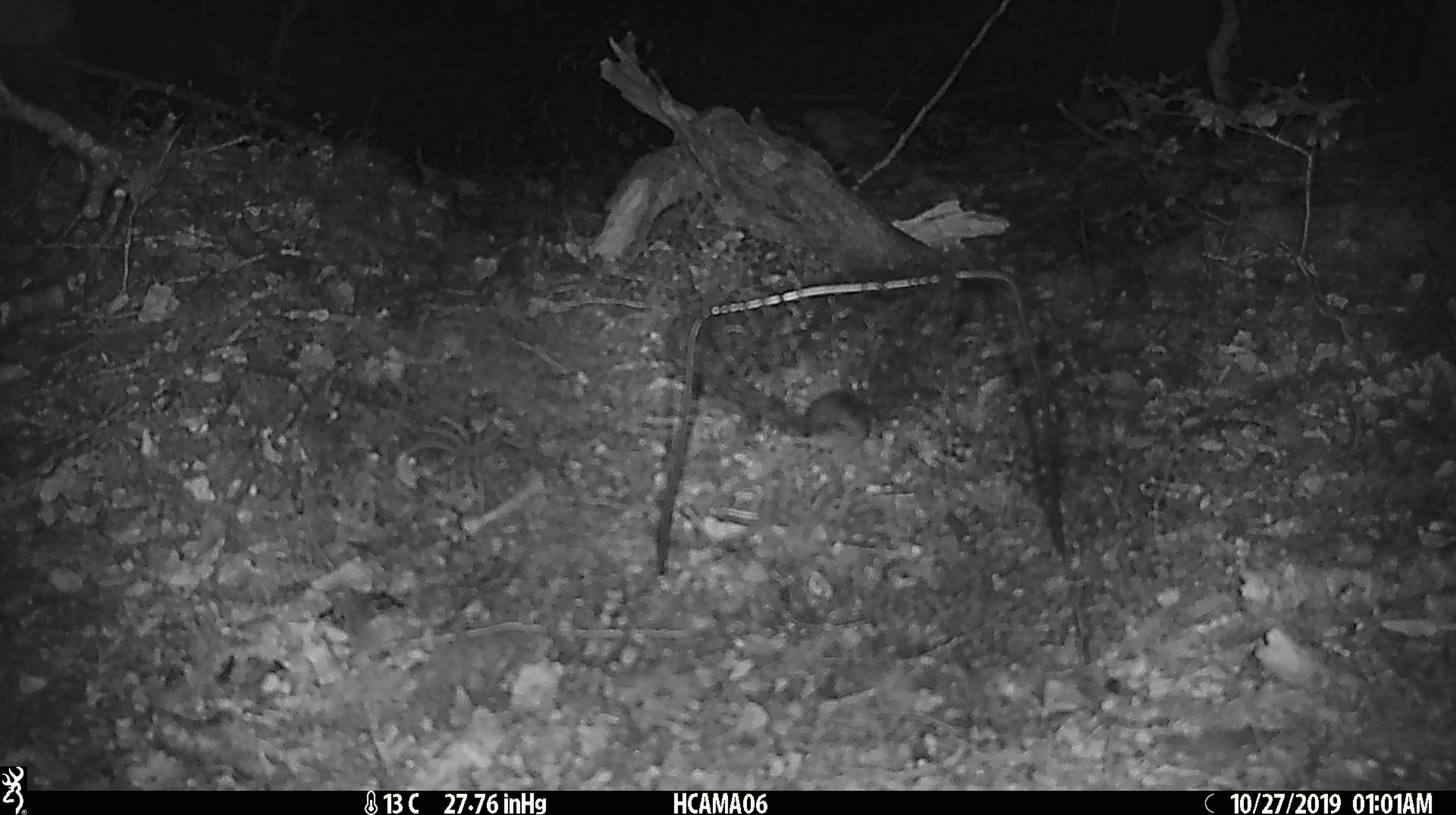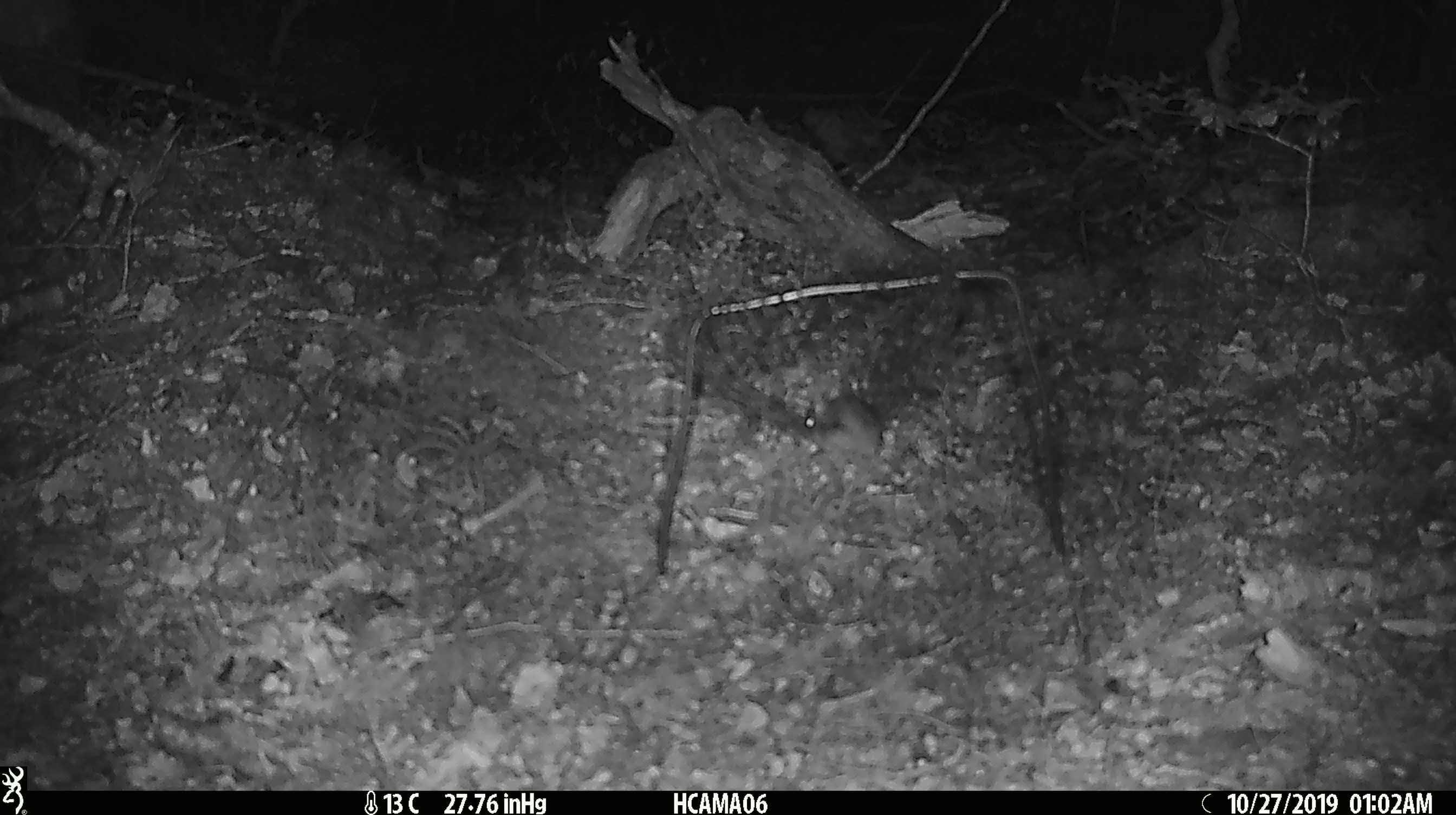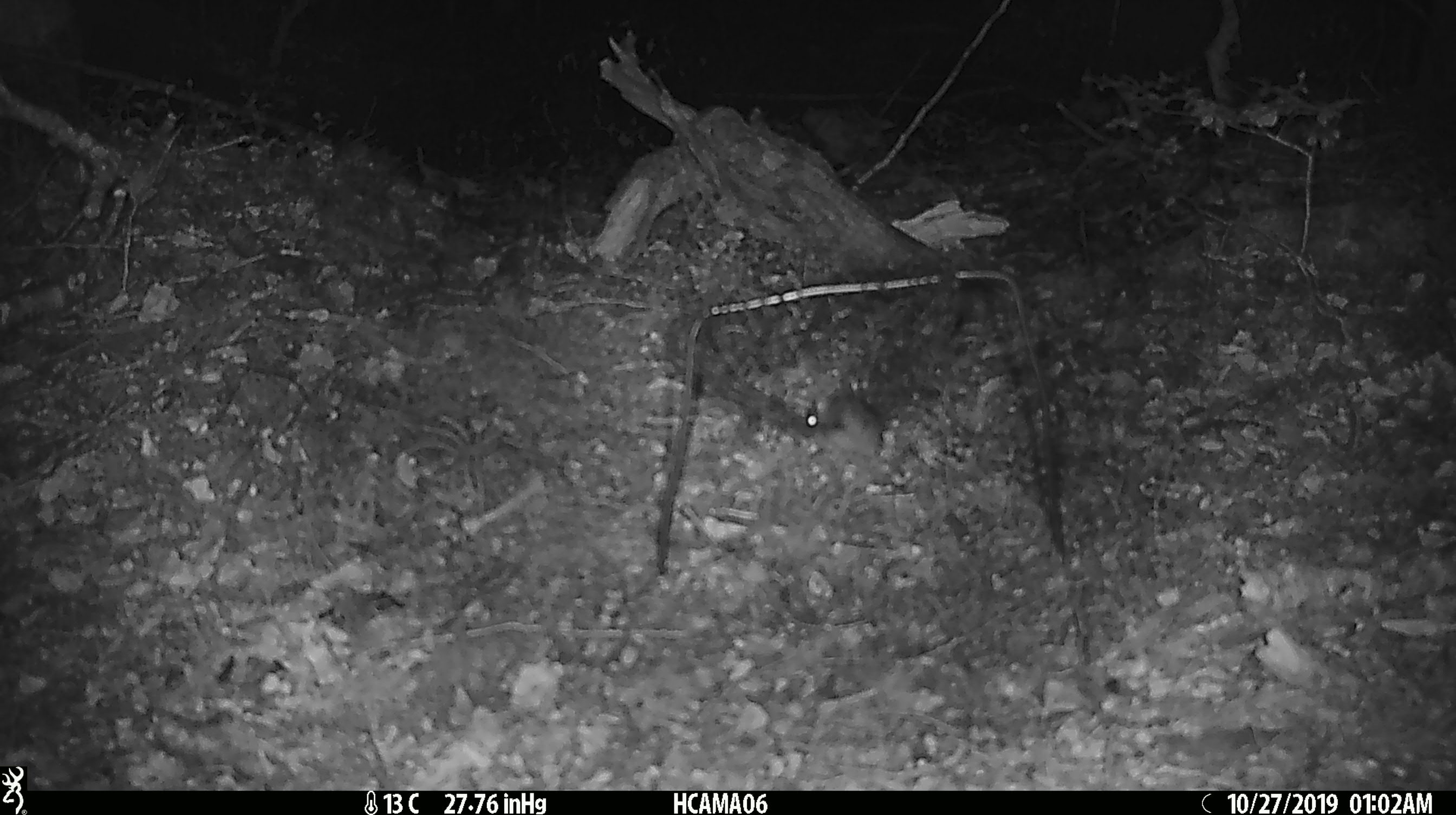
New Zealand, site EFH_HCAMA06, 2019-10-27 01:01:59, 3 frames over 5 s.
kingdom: Animalia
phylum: Chordata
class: Mammalia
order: Rodentia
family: Muridae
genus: Mus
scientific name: Mus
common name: mouse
Mouse (Mus).